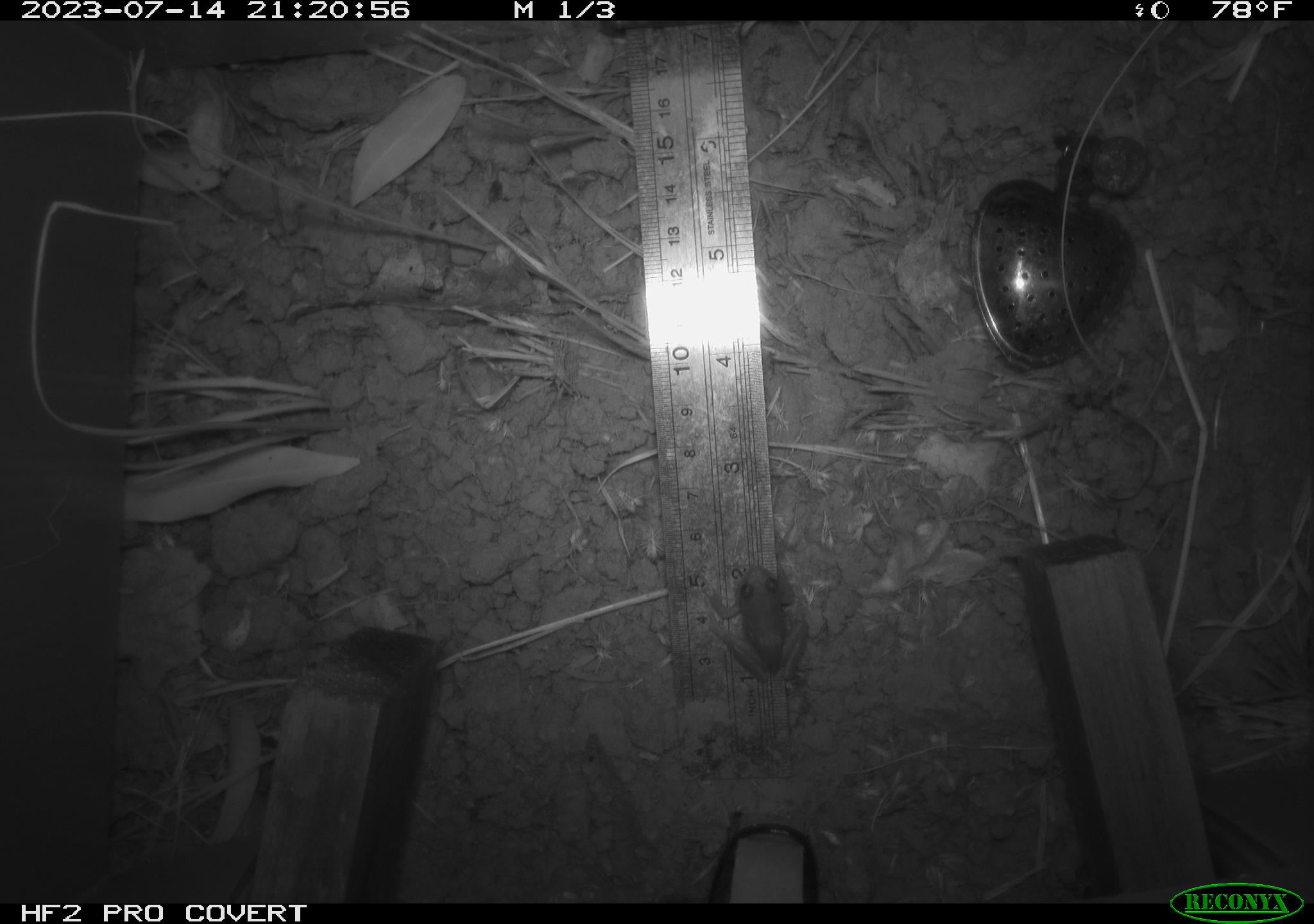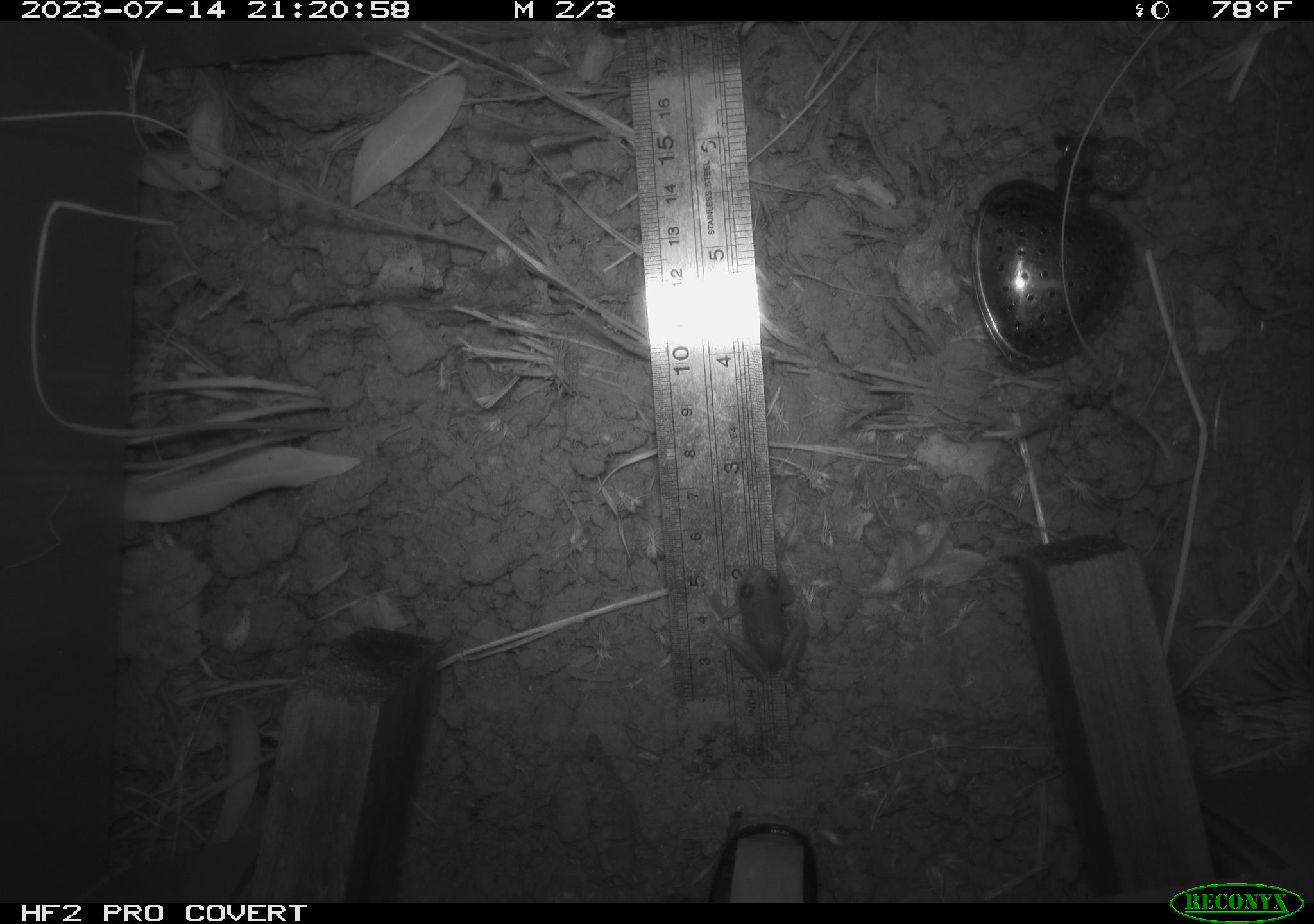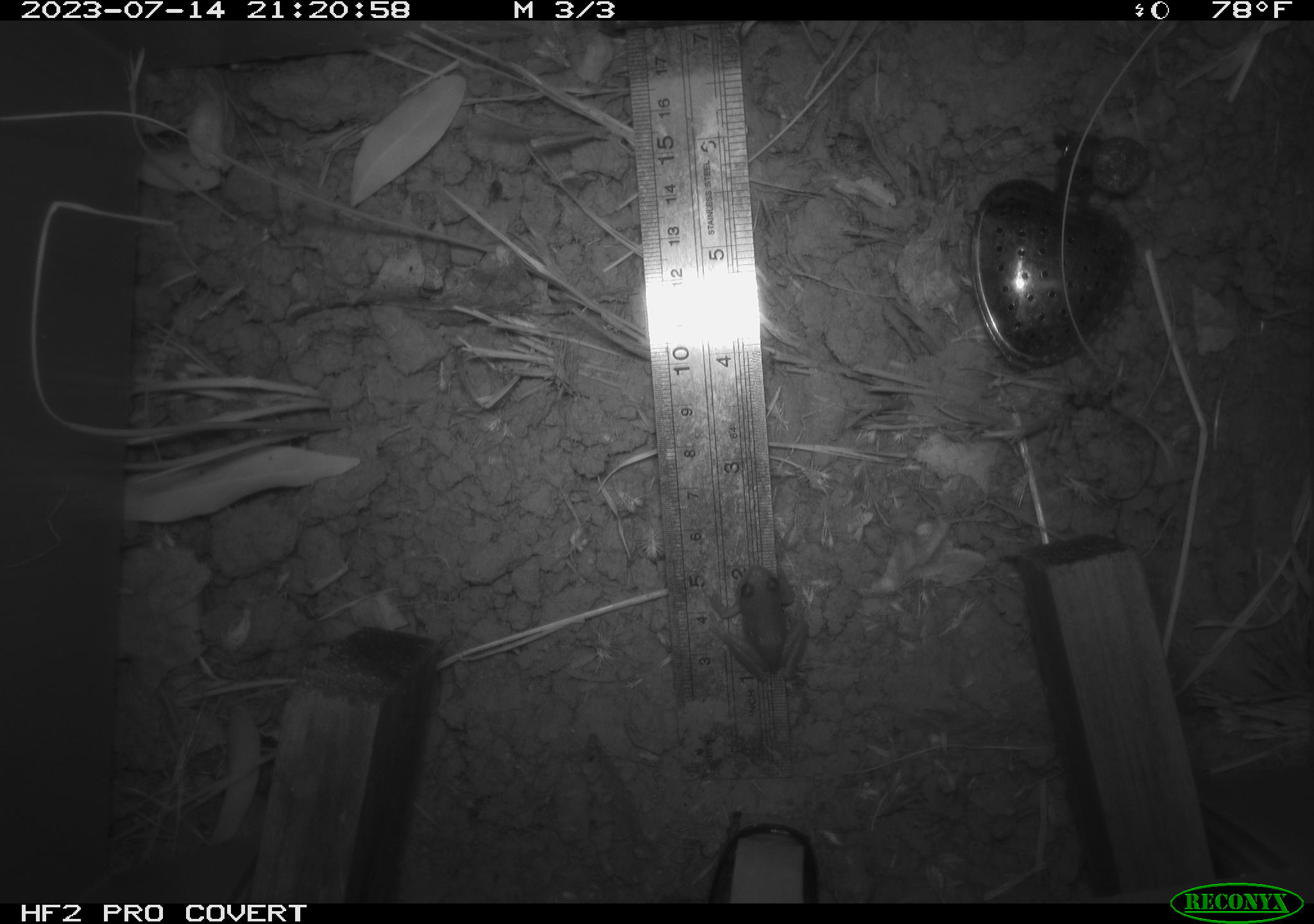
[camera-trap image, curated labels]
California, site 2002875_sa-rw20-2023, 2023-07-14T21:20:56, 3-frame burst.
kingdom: Animalia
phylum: Chordata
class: Amphibia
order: Anura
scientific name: Anura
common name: frogs